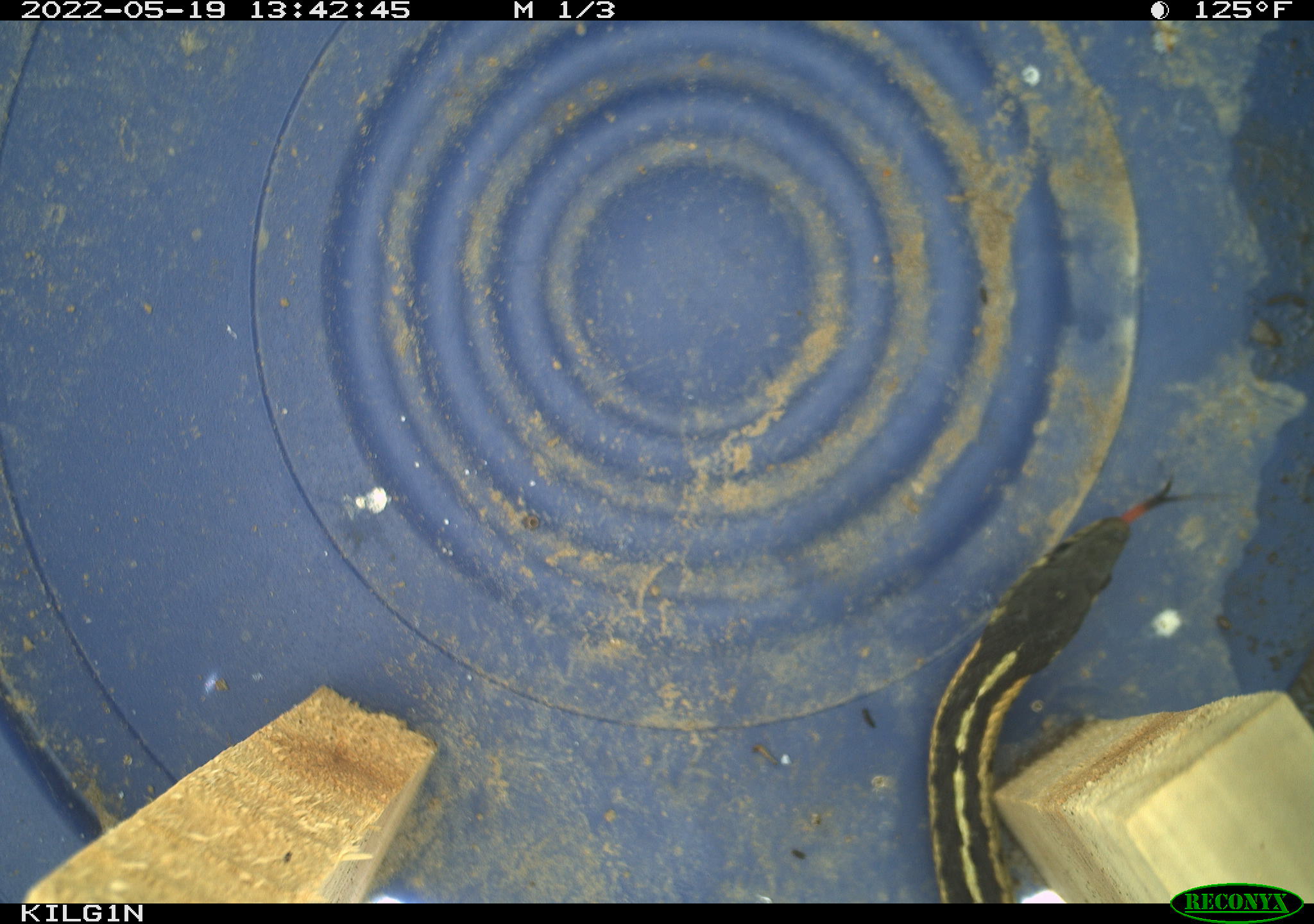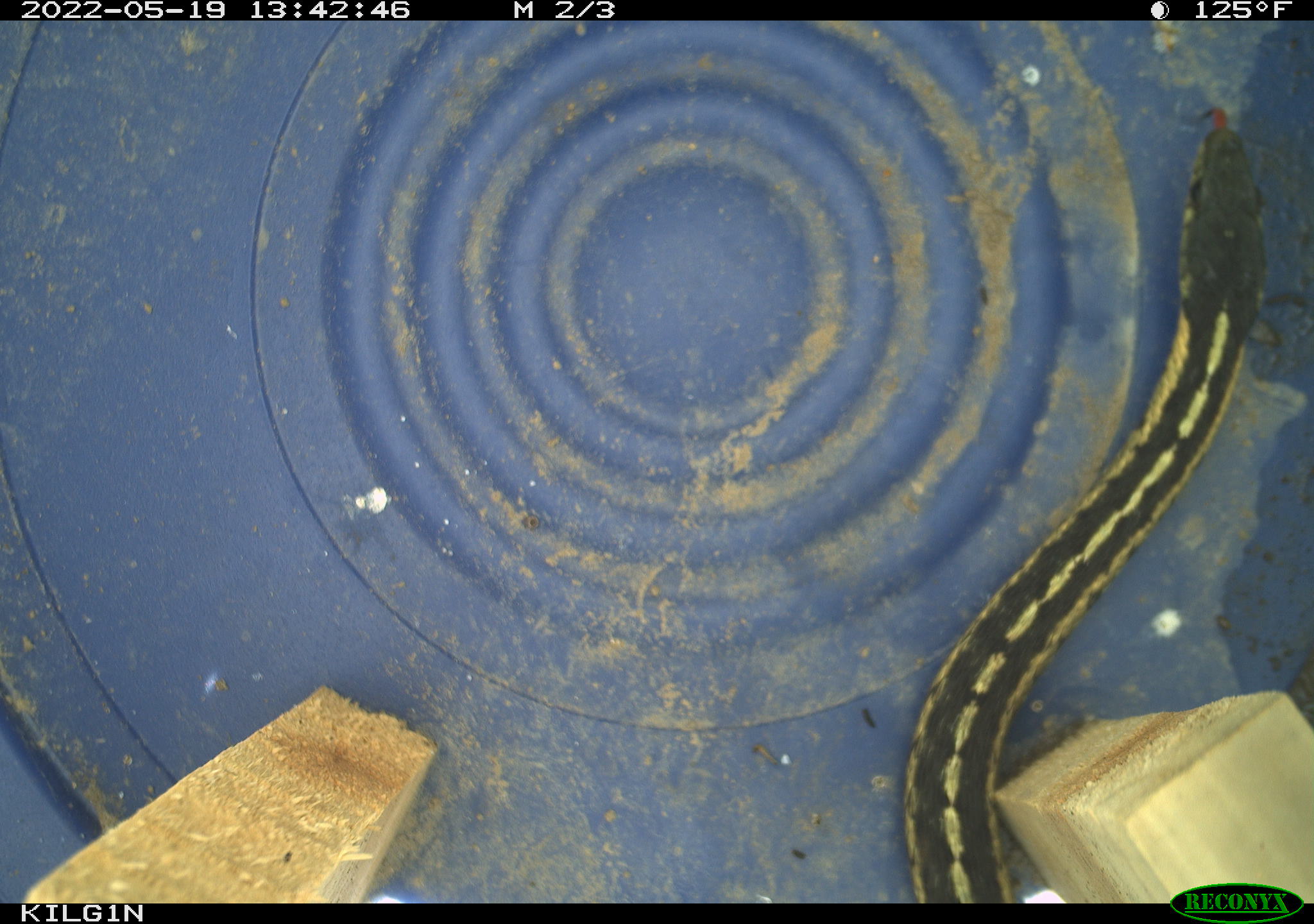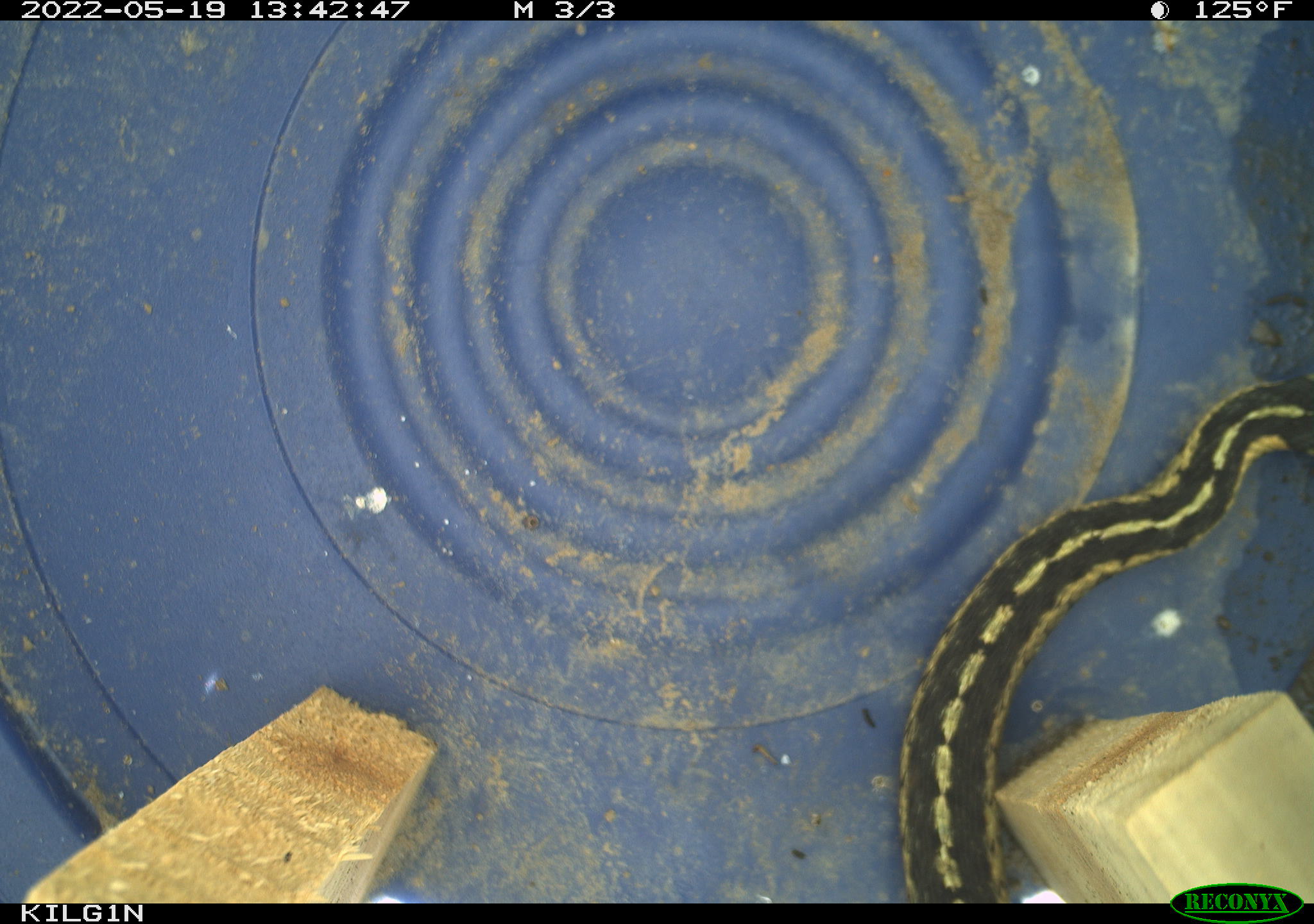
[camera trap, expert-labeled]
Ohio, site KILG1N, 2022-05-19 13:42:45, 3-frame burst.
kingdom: Animalia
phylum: Chordata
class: Reptilia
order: Squamata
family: Colubridae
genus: Thamnophis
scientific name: Thamnophis sirtalis sirtalis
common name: eastern gartersnake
Eastern gartersnake (Thamnophis sirtalis sirtalis).